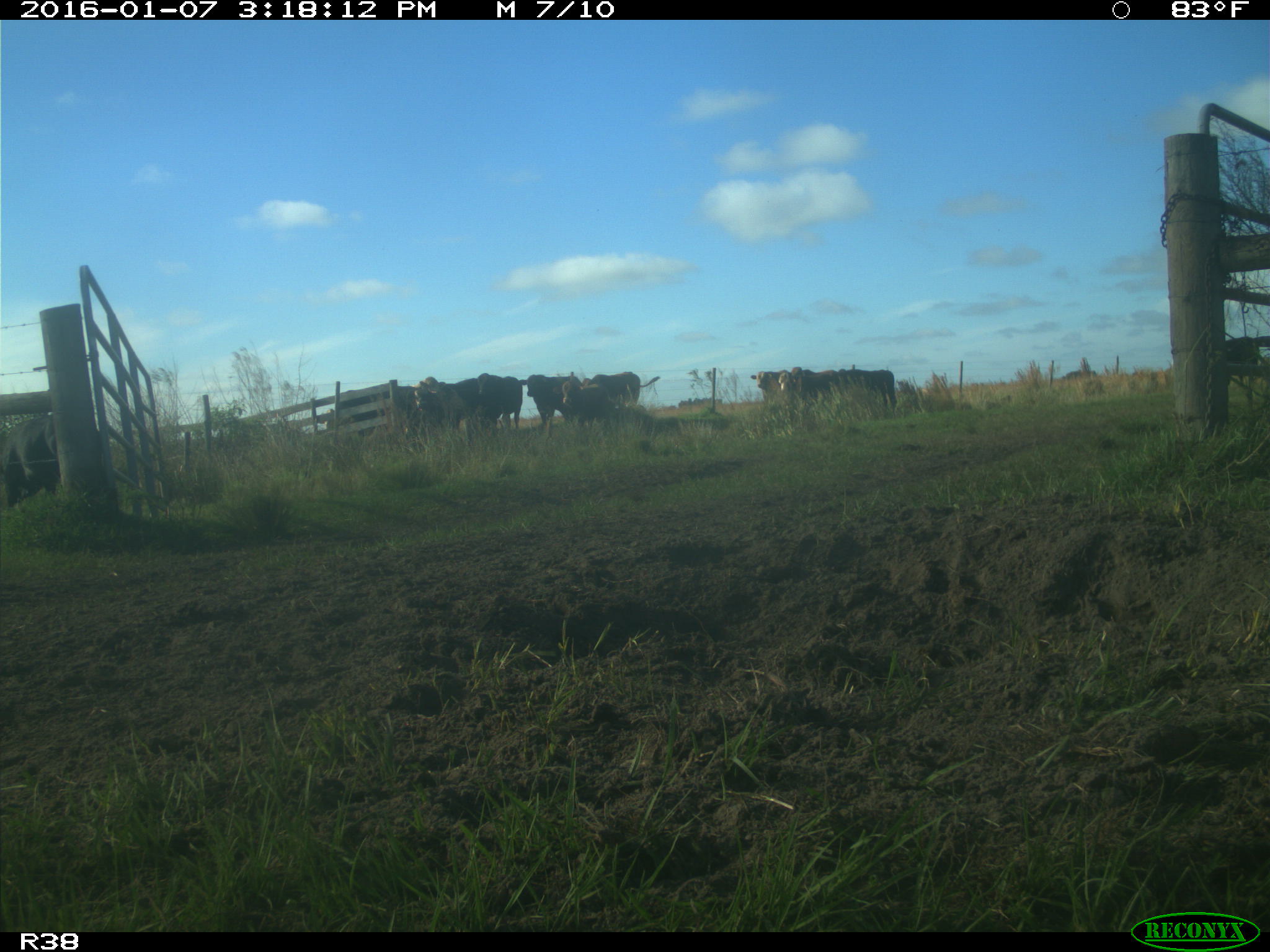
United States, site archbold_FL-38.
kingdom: Animalia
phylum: Chordata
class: Mammalia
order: Artiodactyla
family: Bovidae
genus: Bos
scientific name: Bos taurus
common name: domestic cow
Bos taurus (domestic cow).